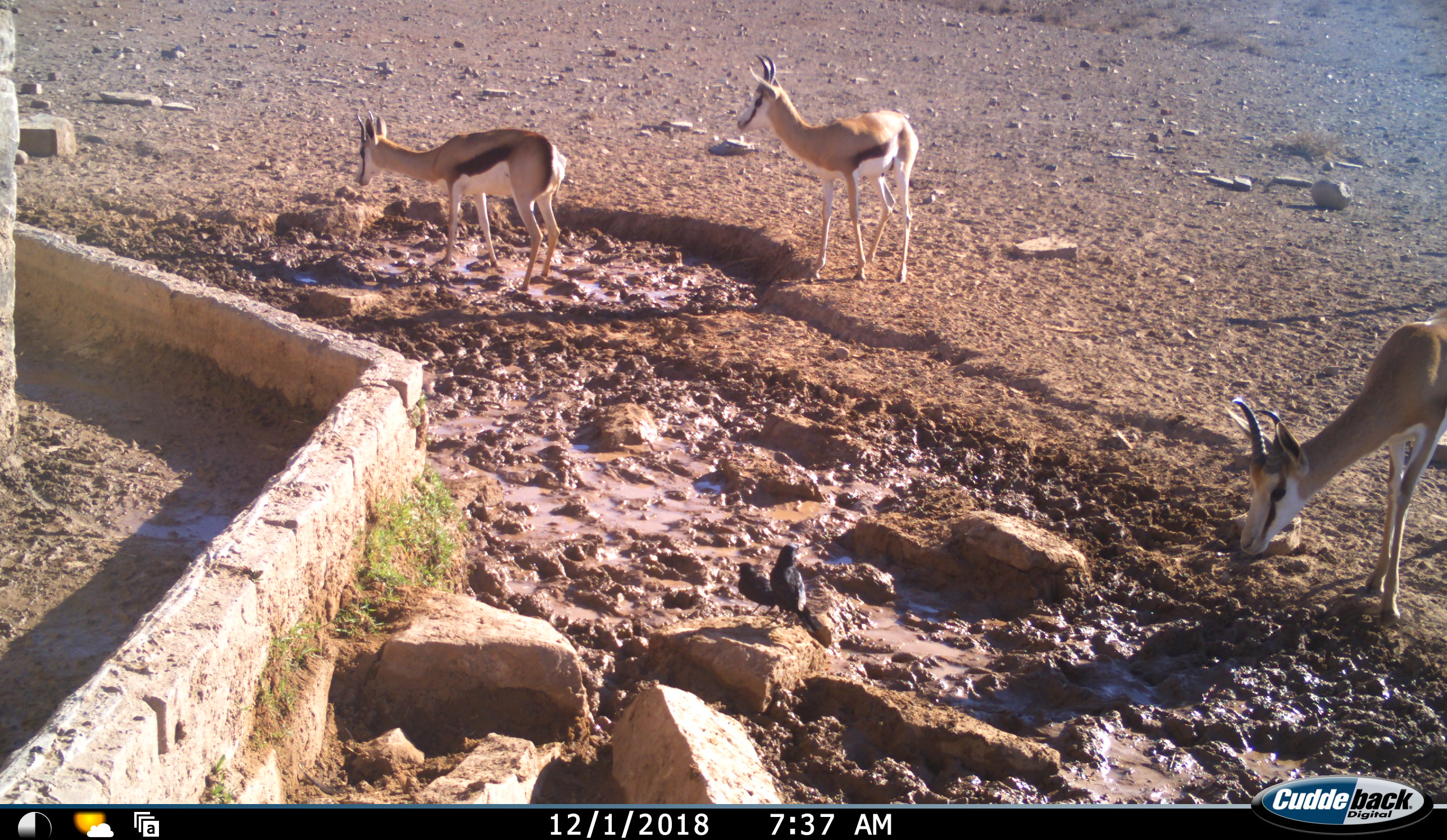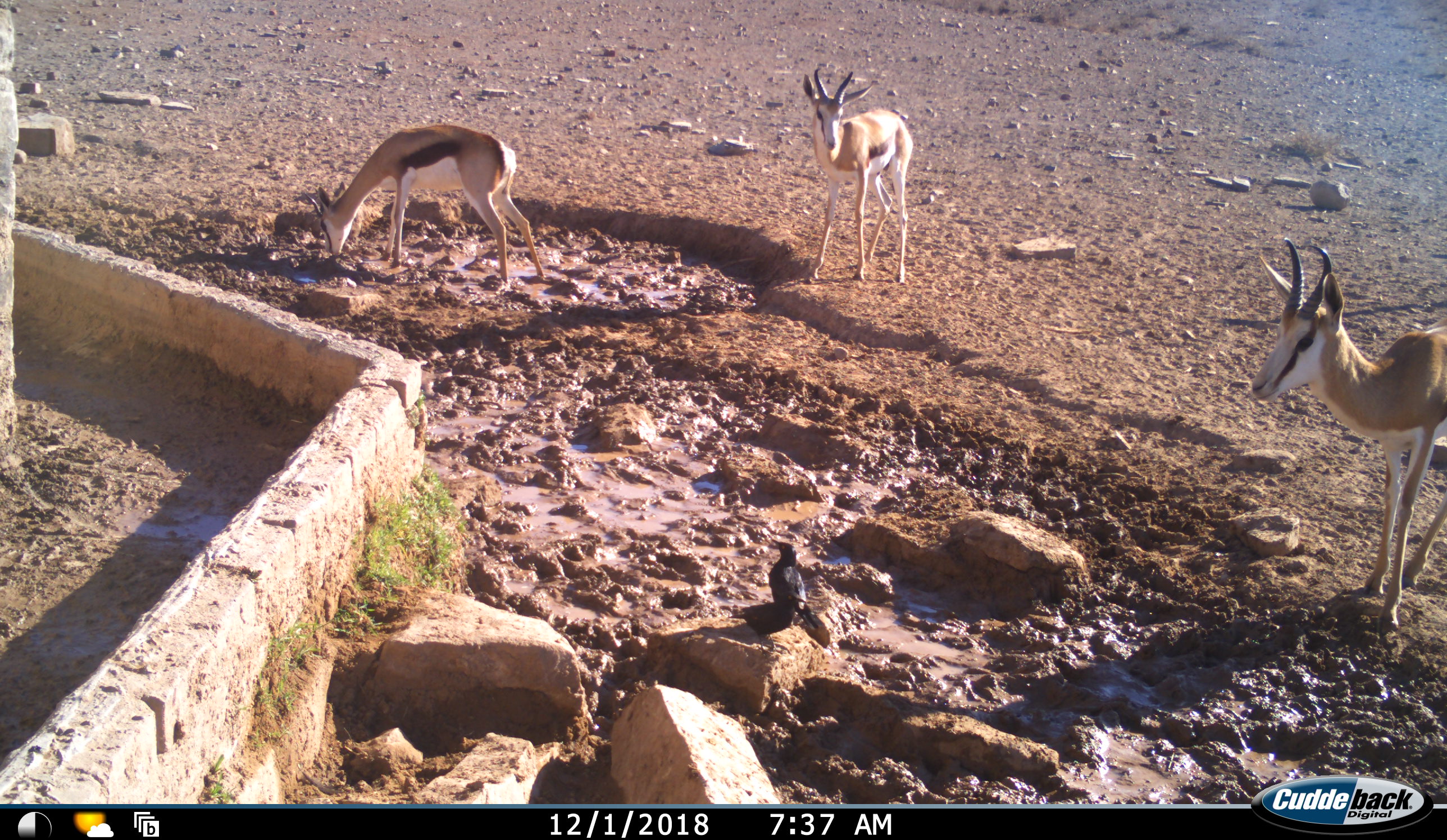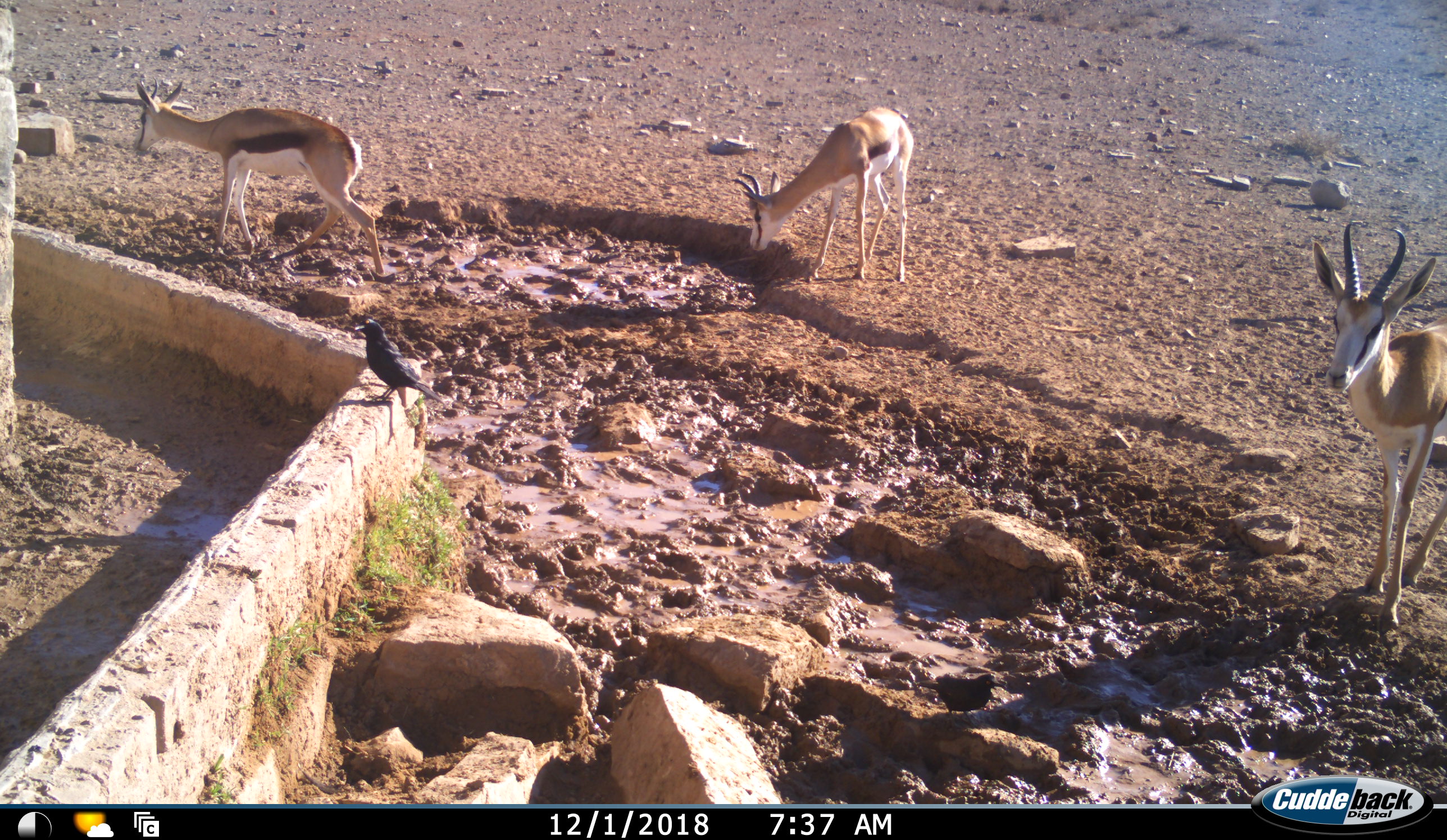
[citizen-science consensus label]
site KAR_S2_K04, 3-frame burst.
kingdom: Animalia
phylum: Chordata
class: Mammalia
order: Artiodactyla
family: Bovidae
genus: Antidorcas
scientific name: Antidorcas marsupialis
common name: springbok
Springbok (Antidorcas marsupialis), count 3. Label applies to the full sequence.